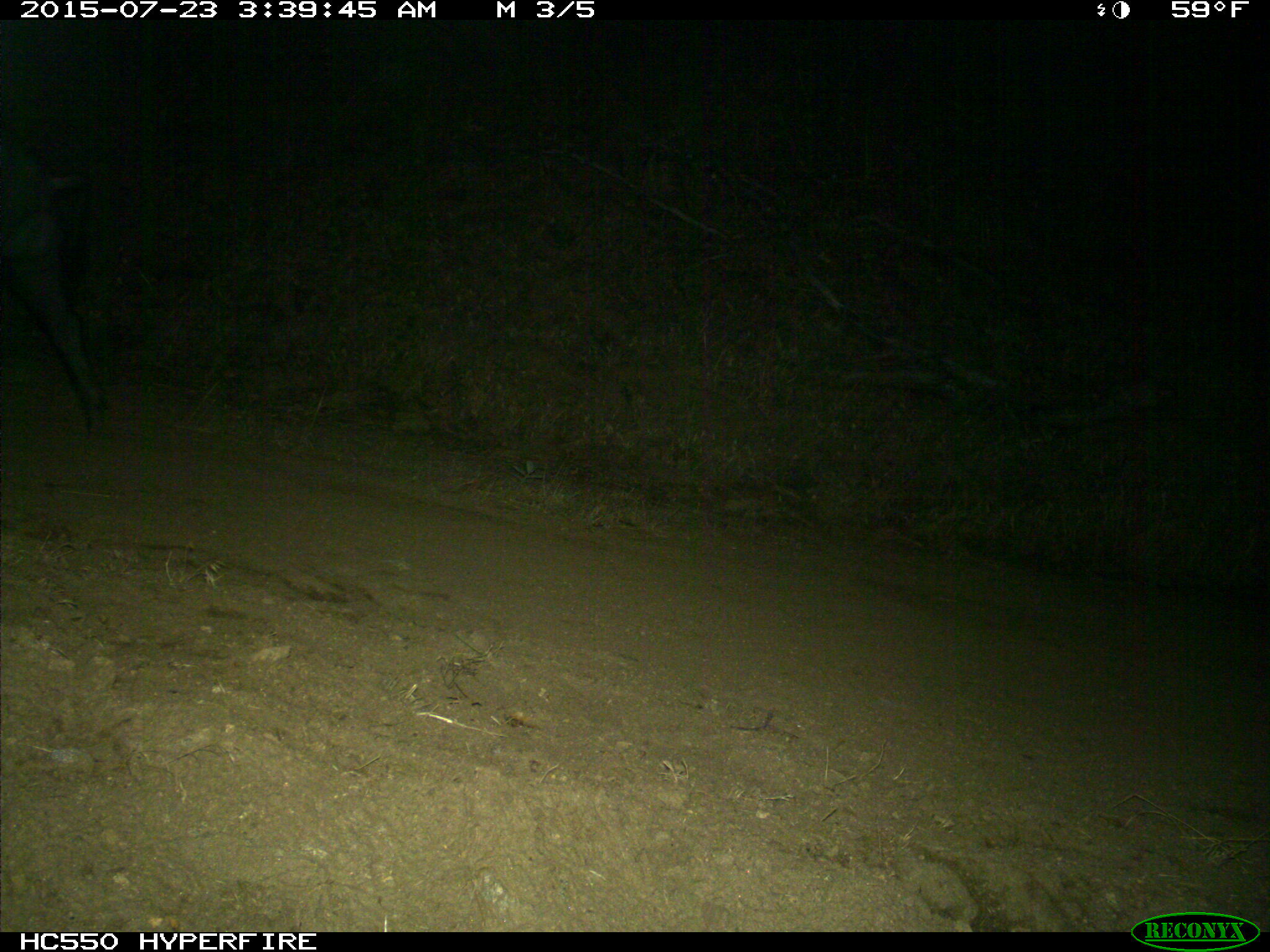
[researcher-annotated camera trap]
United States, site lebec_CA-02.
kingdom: Animalia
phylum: Chordata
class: Mammalia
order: Artiodactyla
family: Suidae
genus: Sus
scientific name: Sus scrofa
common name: wild boar